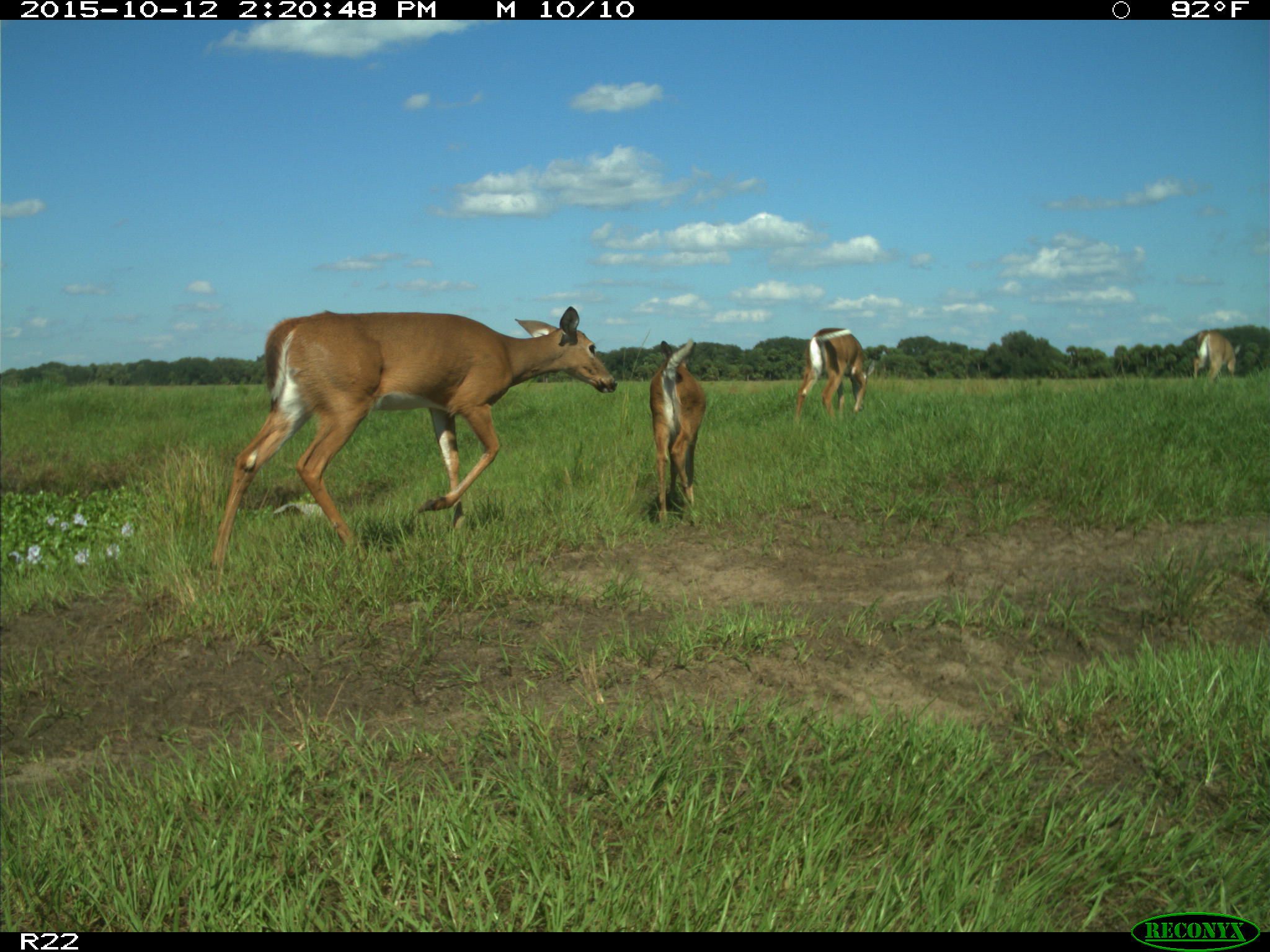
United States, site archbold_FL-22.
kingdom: Animalia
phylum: Chordata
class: Mammalia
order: Artiodactyla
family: Cervidae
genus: Odocoileus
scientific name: Odocoileus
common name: deer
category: unidentified deer